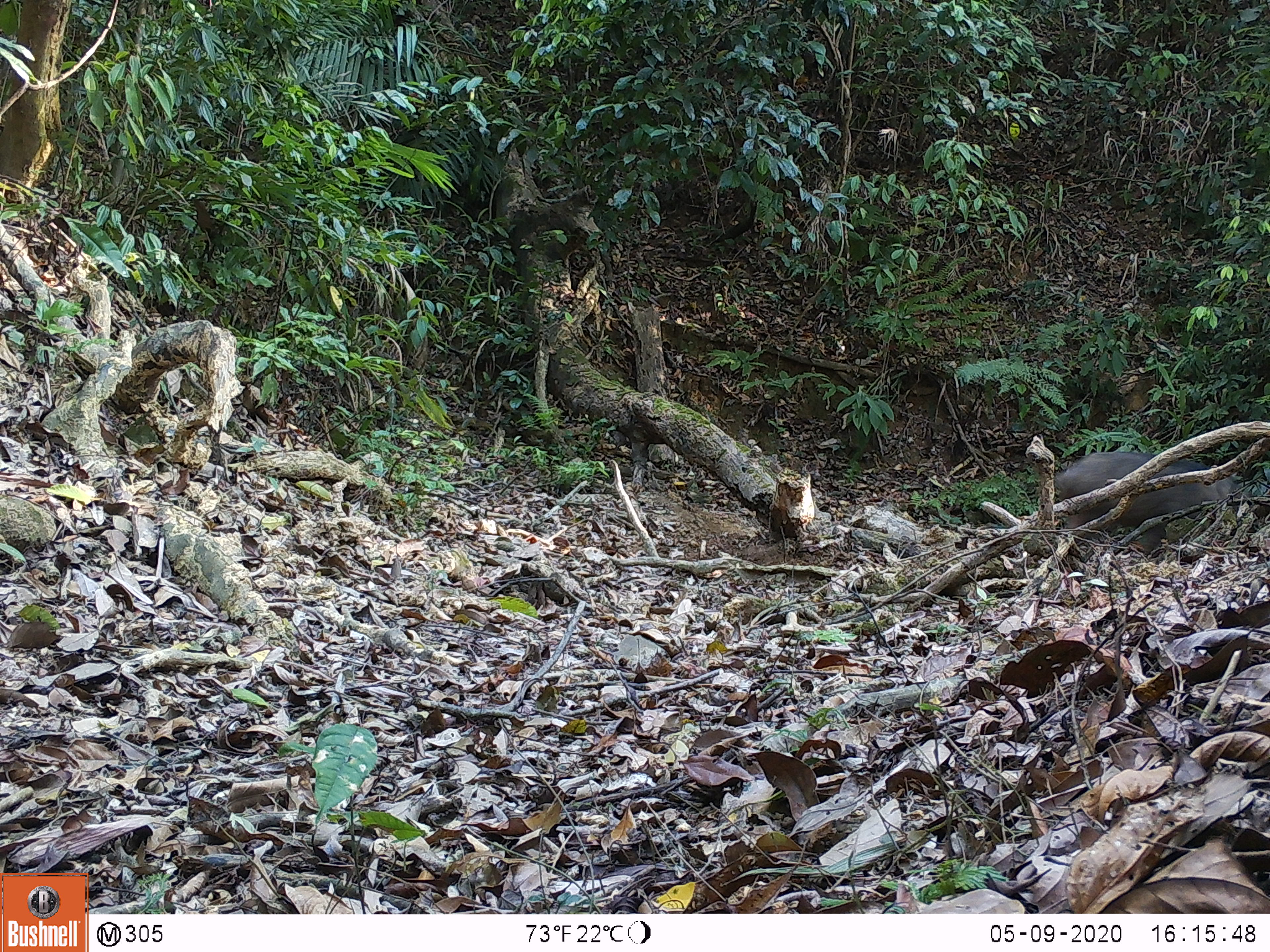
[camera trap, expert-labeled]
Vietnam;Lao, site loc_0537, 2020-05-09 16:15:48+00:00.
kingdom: Animalia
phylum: Chordata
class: Mammalia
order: Artiodactyla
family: Suidae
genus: Sus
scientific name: Sus scrofa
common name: eurasian wild pig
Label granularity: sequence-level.